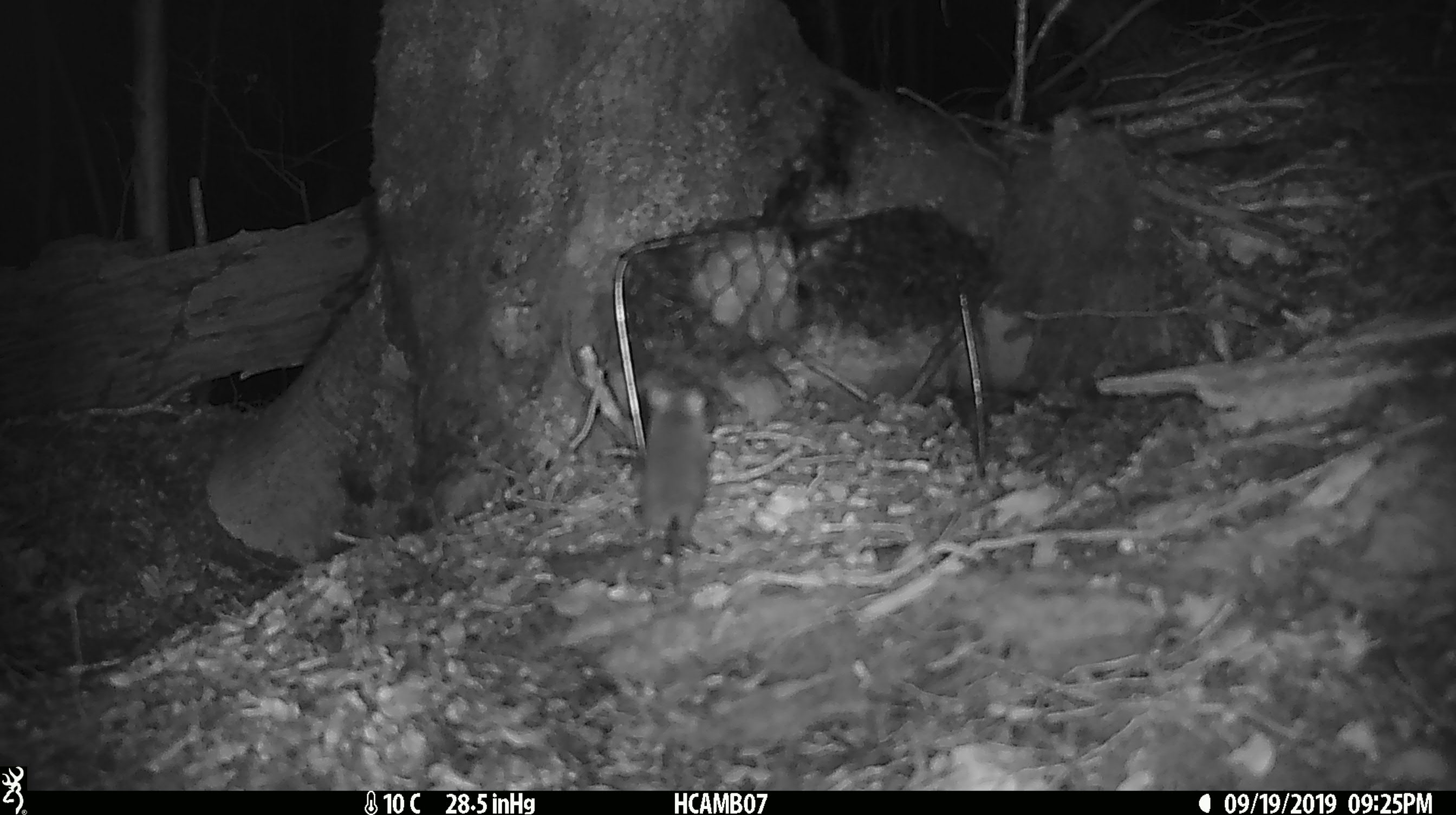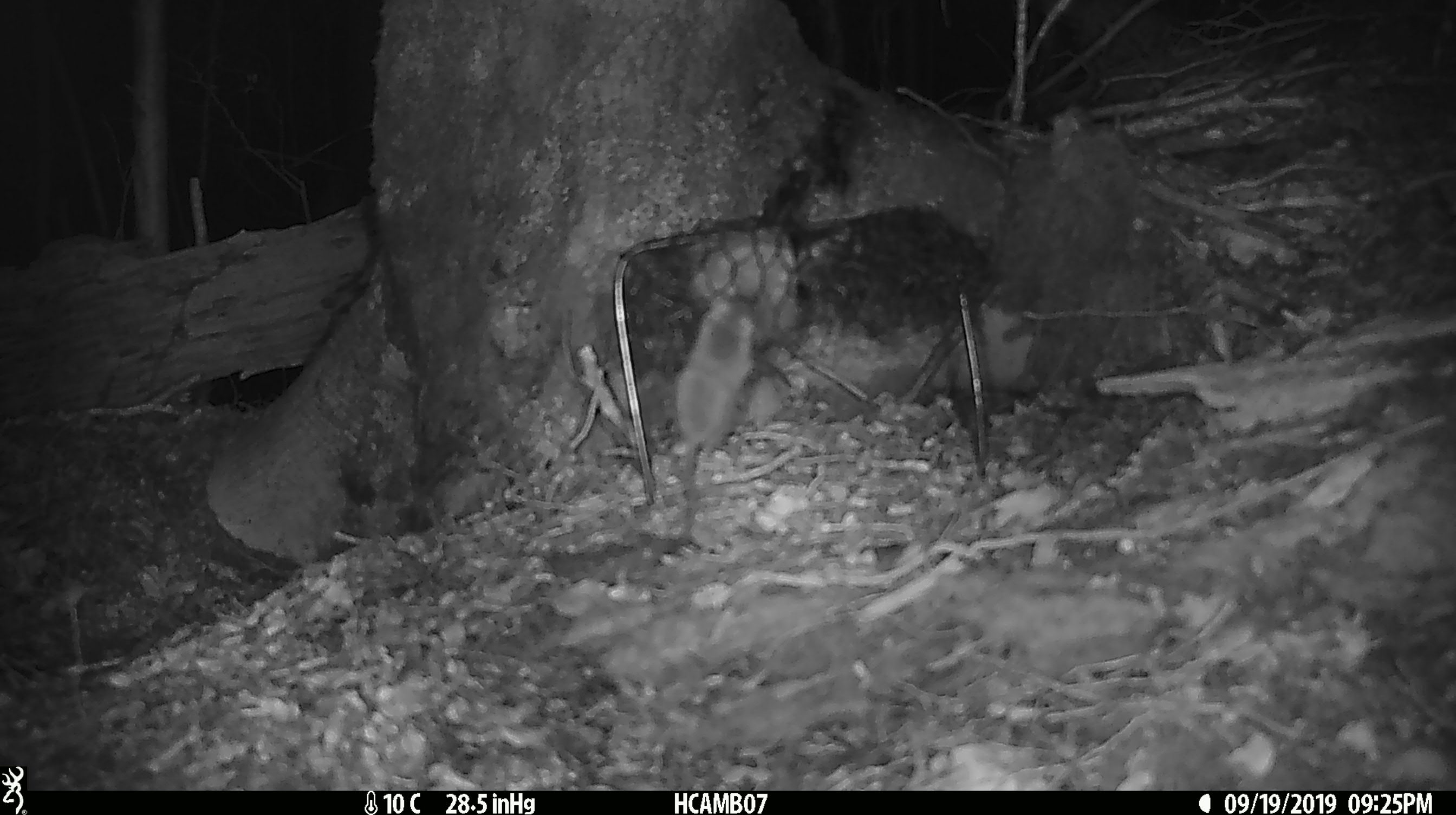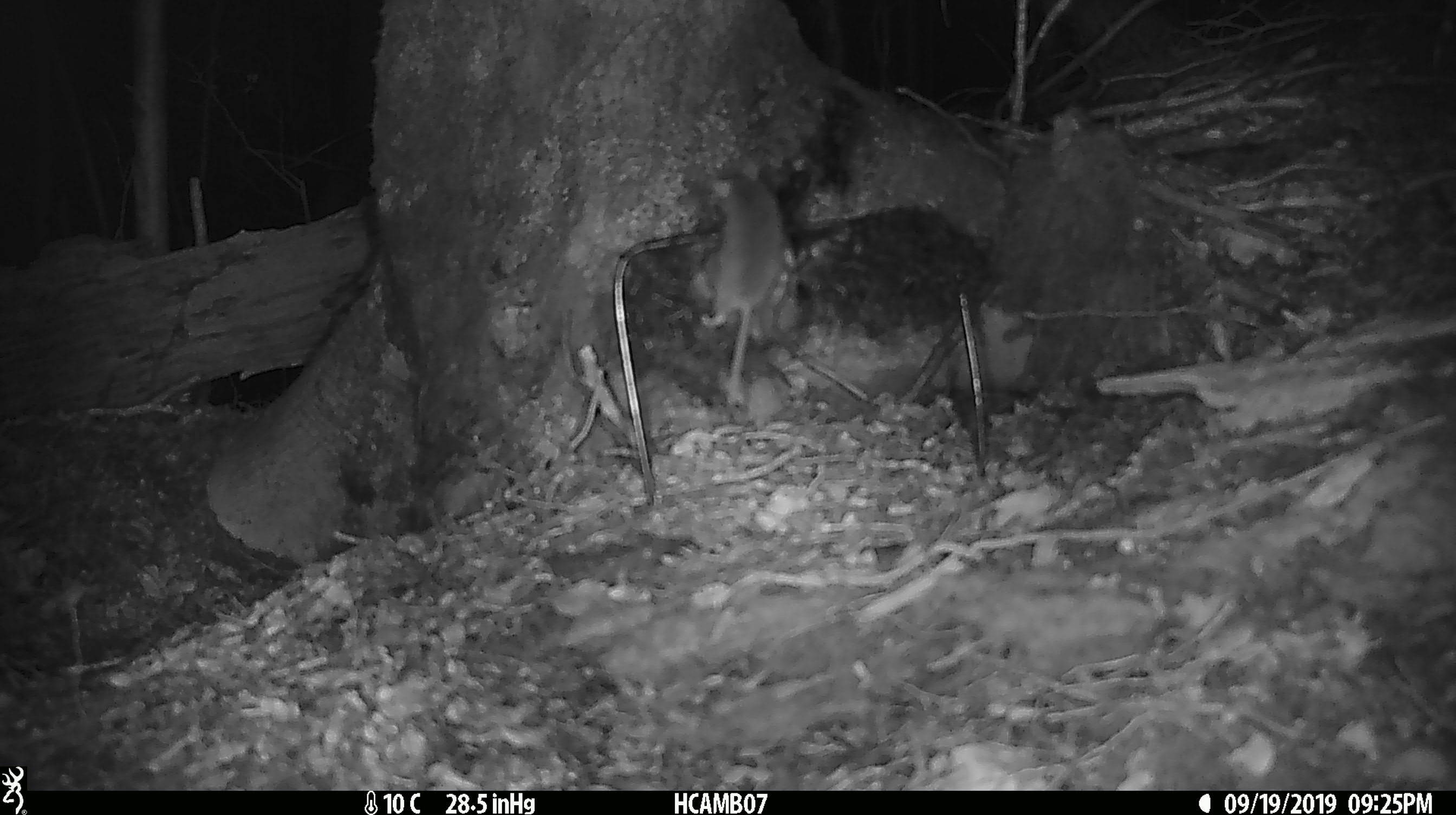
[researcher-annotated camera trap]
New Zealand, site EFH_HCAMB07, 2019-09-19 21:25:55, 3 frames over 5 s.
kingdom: Animalia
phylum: Chordata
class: Mammalia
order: Rodentia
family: Muridae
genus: Mus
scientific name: Mus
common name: mouse